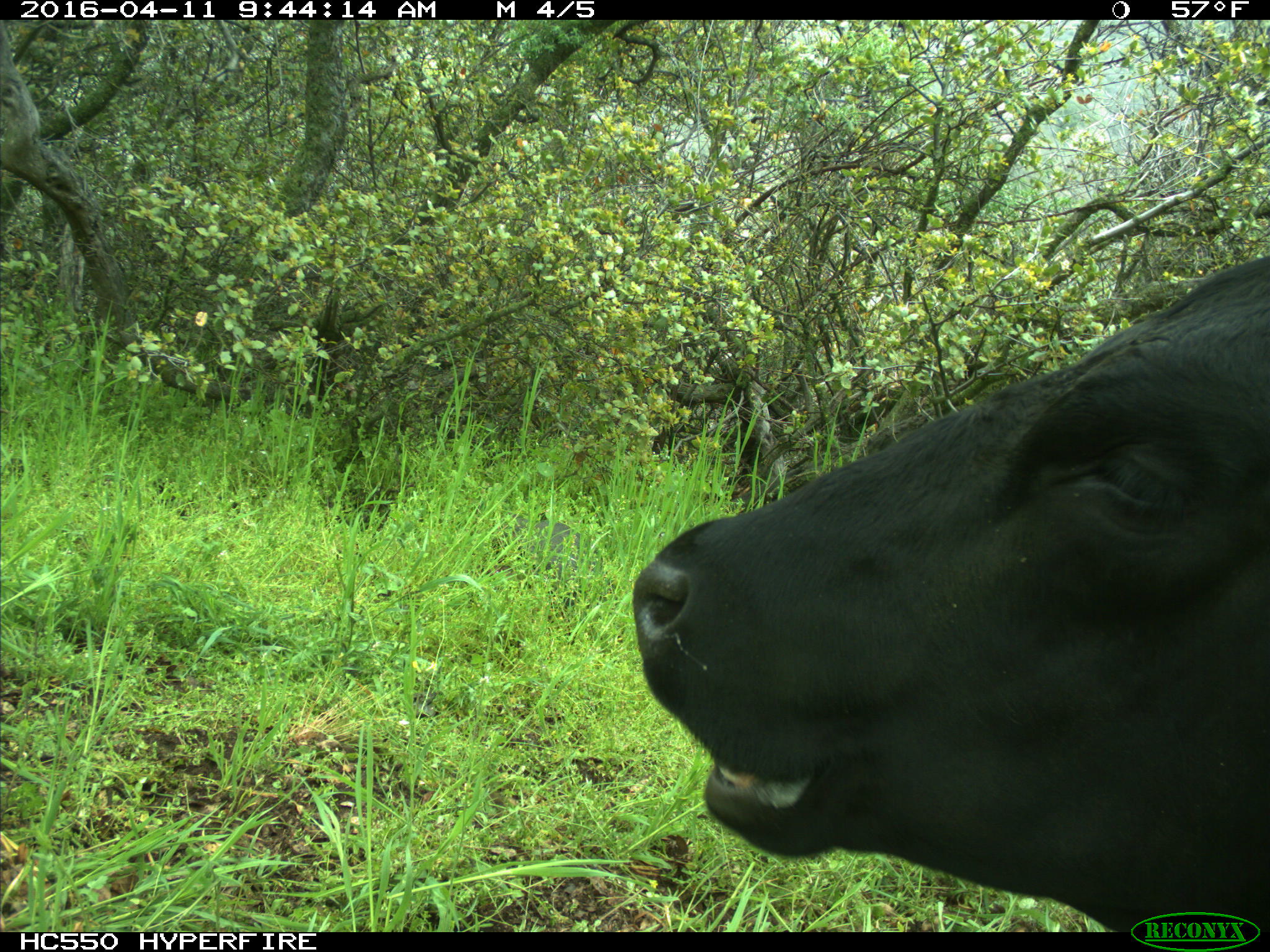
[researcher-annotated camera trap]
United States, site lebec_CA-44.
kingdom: Animalia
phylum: Chordata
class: Mammalia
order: Artiodactyla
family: Bovidae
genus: Bos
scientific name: Bos taurus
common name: domestic cow